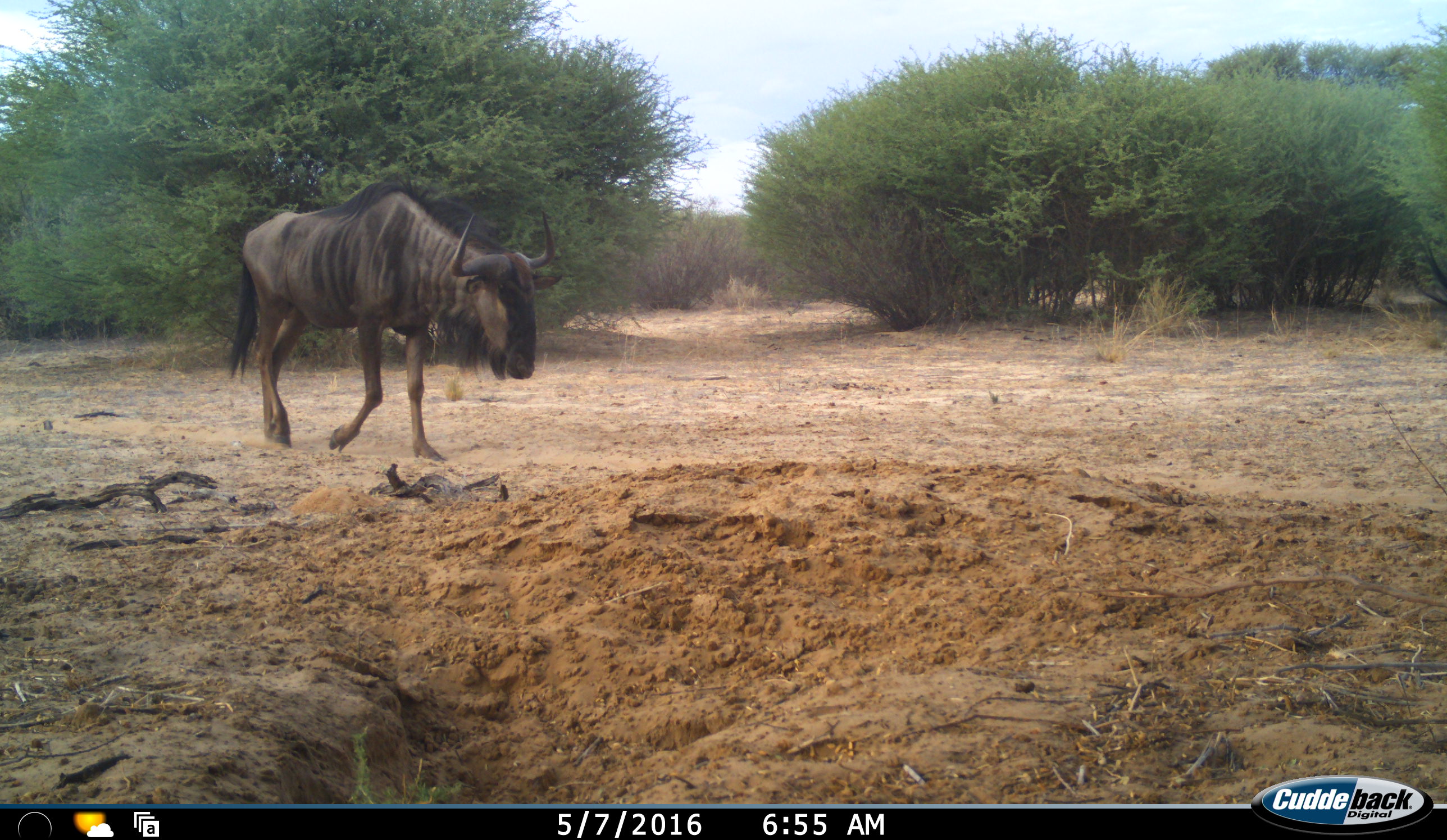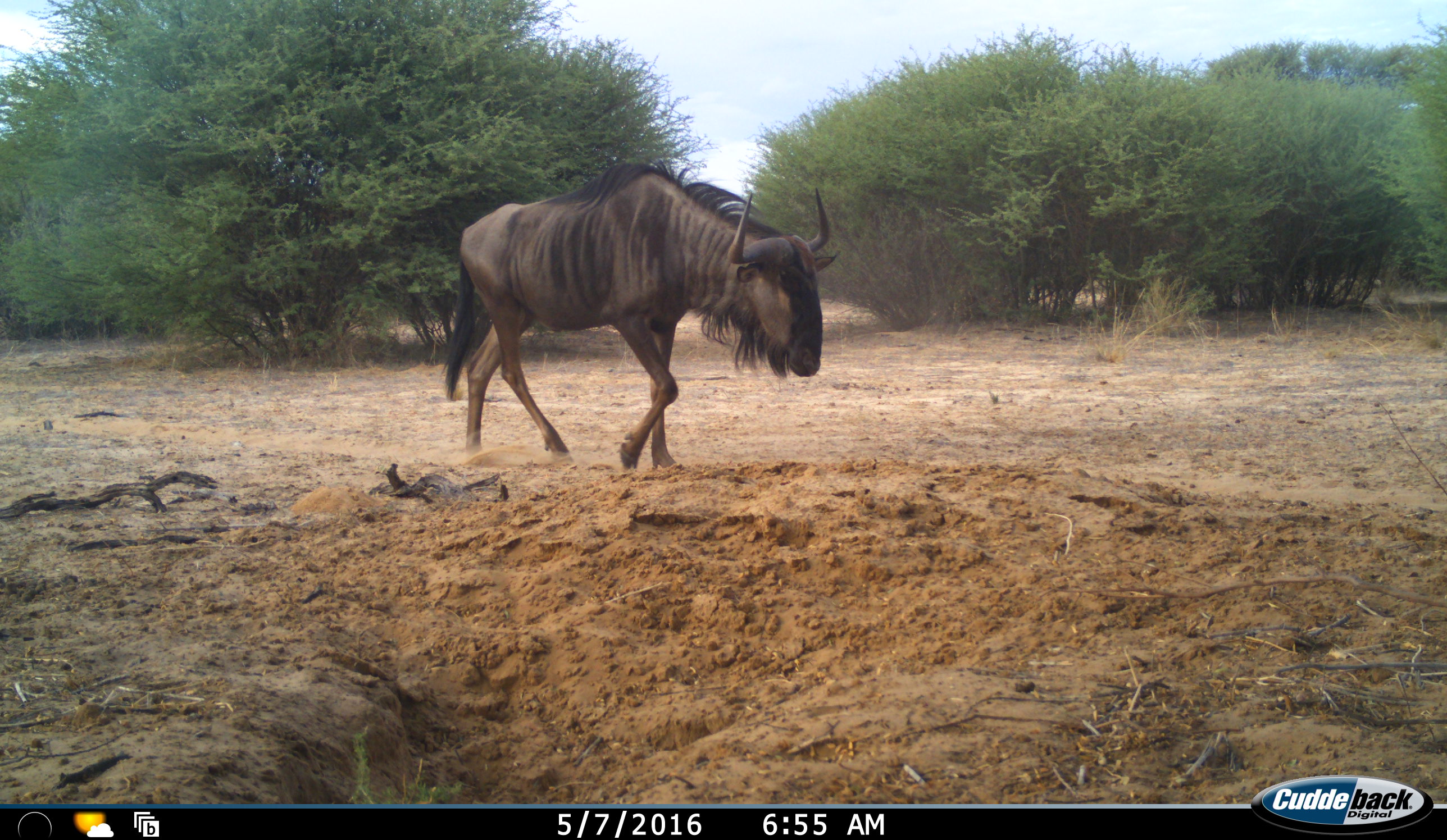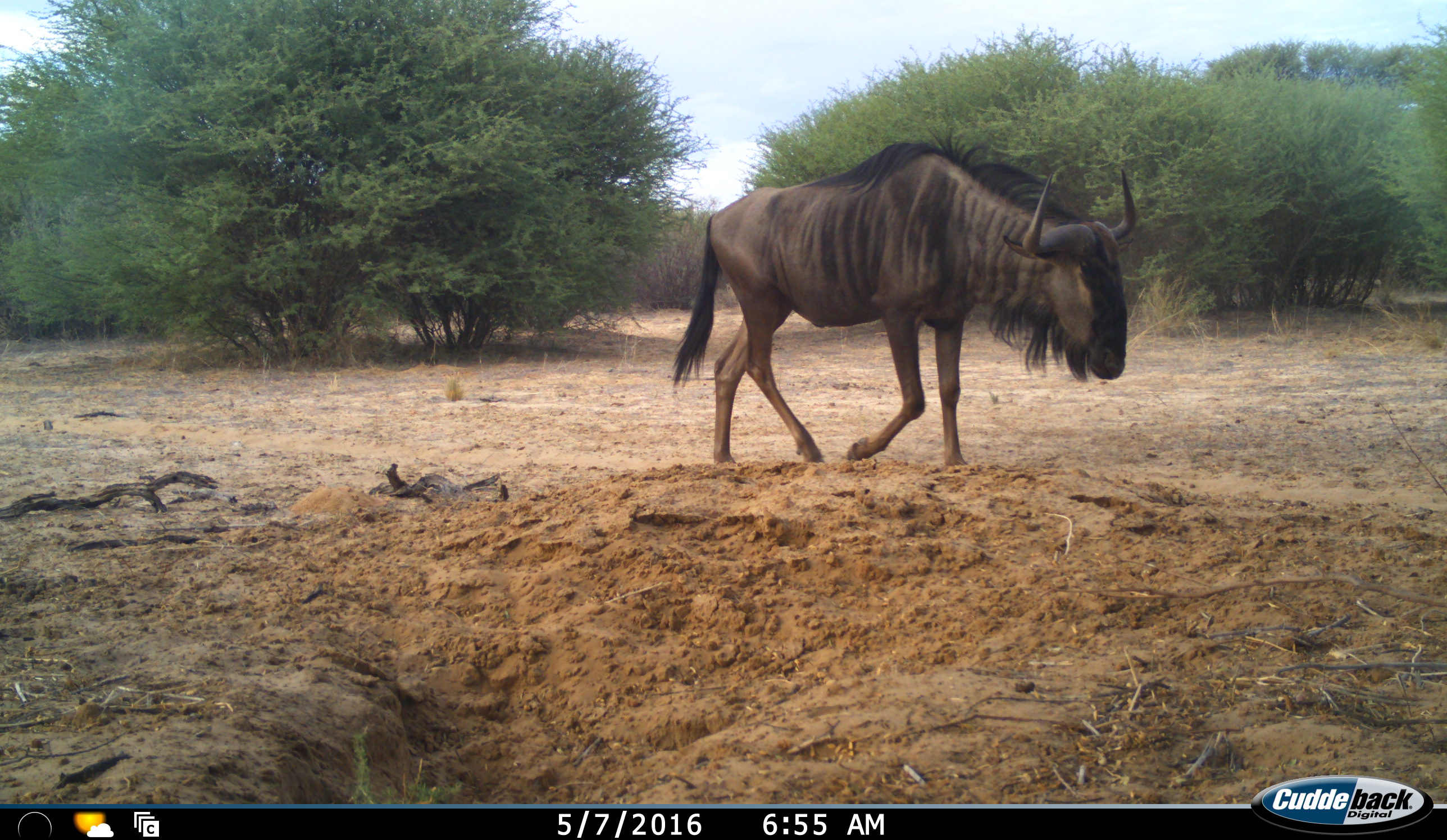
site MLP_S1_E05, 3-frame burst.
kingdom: Animalia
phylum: Chordata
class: Mammalia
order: Artiodactyla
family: Bovidae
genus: Connochaetes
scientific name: Connochaetes taurinus taurinus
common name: blue wildebeest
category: wildebeestblue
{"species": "wildebeestblue (blue wildebeest) (Connochaetes taurinus taurinus)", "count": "1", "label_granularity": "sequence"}